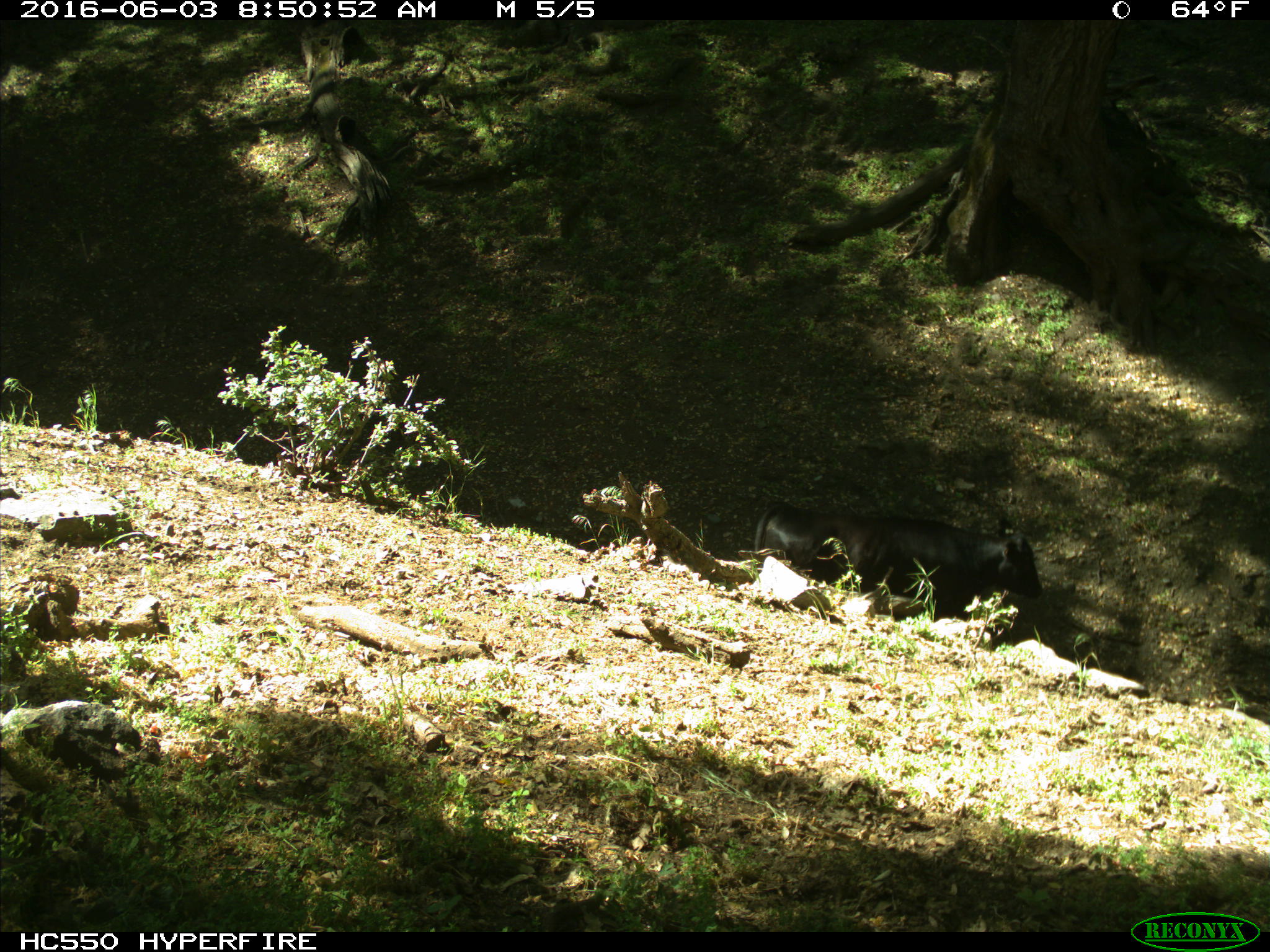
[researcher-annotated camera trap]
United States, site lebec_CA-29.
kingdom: Animalia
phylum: Chordata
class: Mammalia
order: Artiodactyla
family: Bovidae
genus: Bos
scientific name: Bos taurus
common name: domestic cow